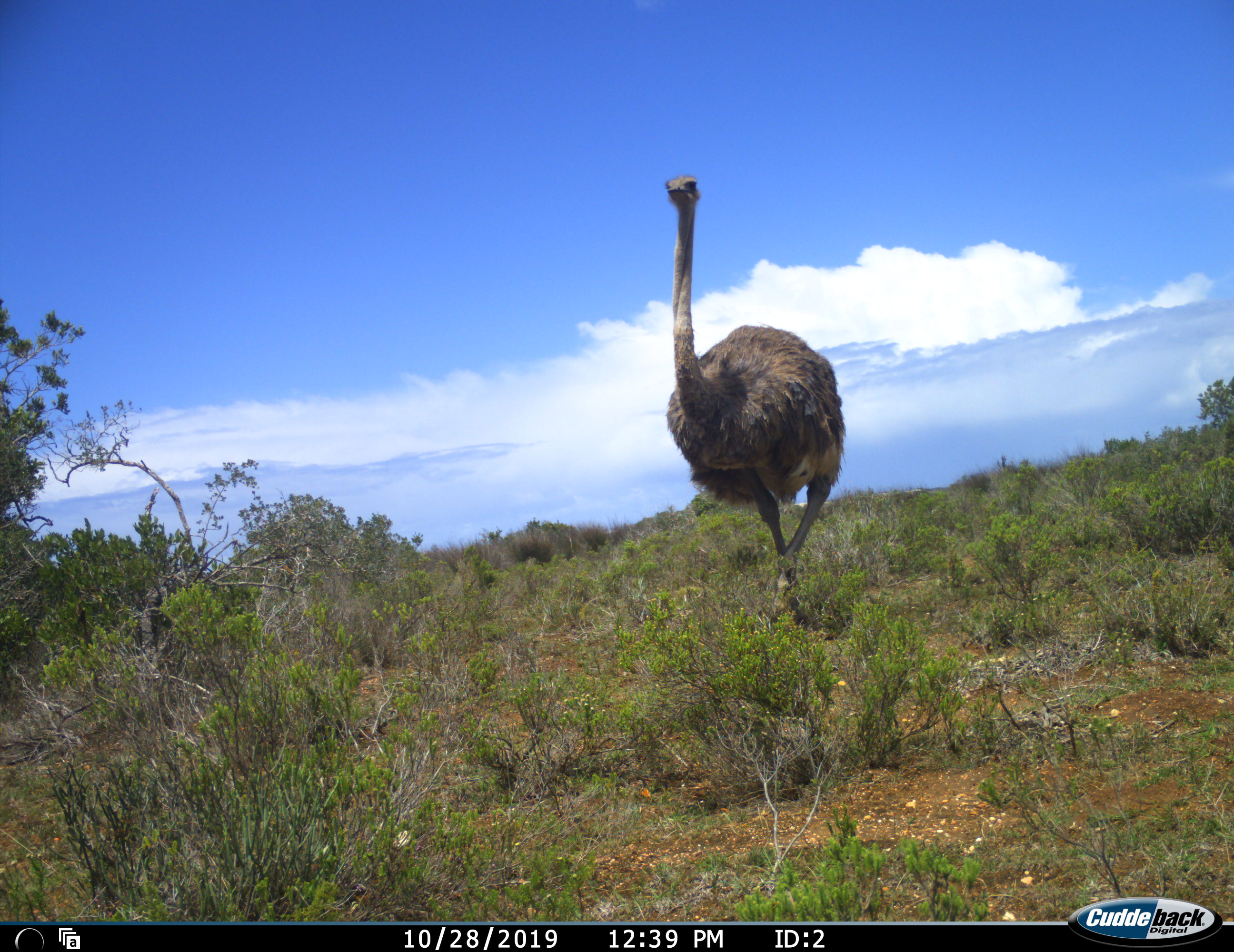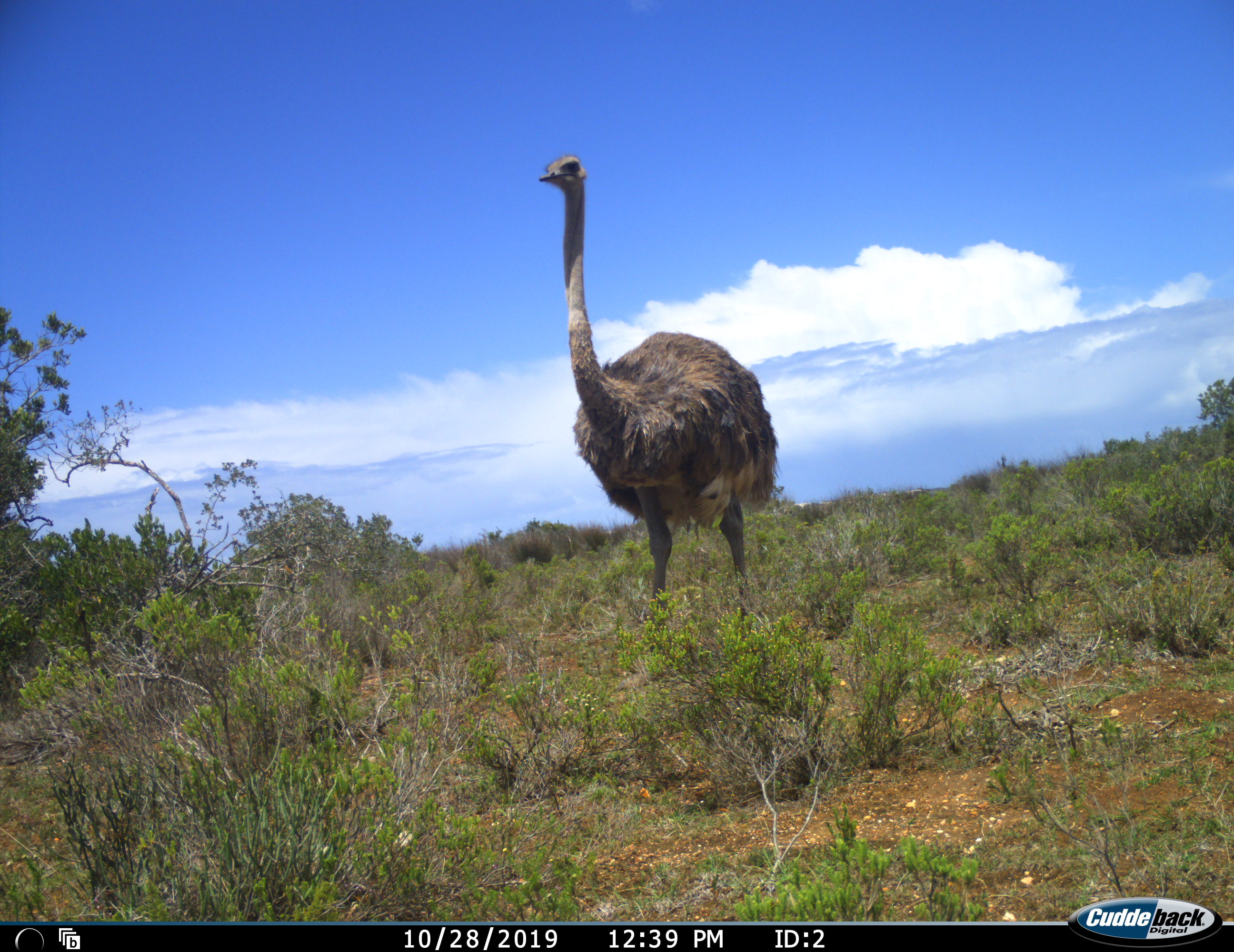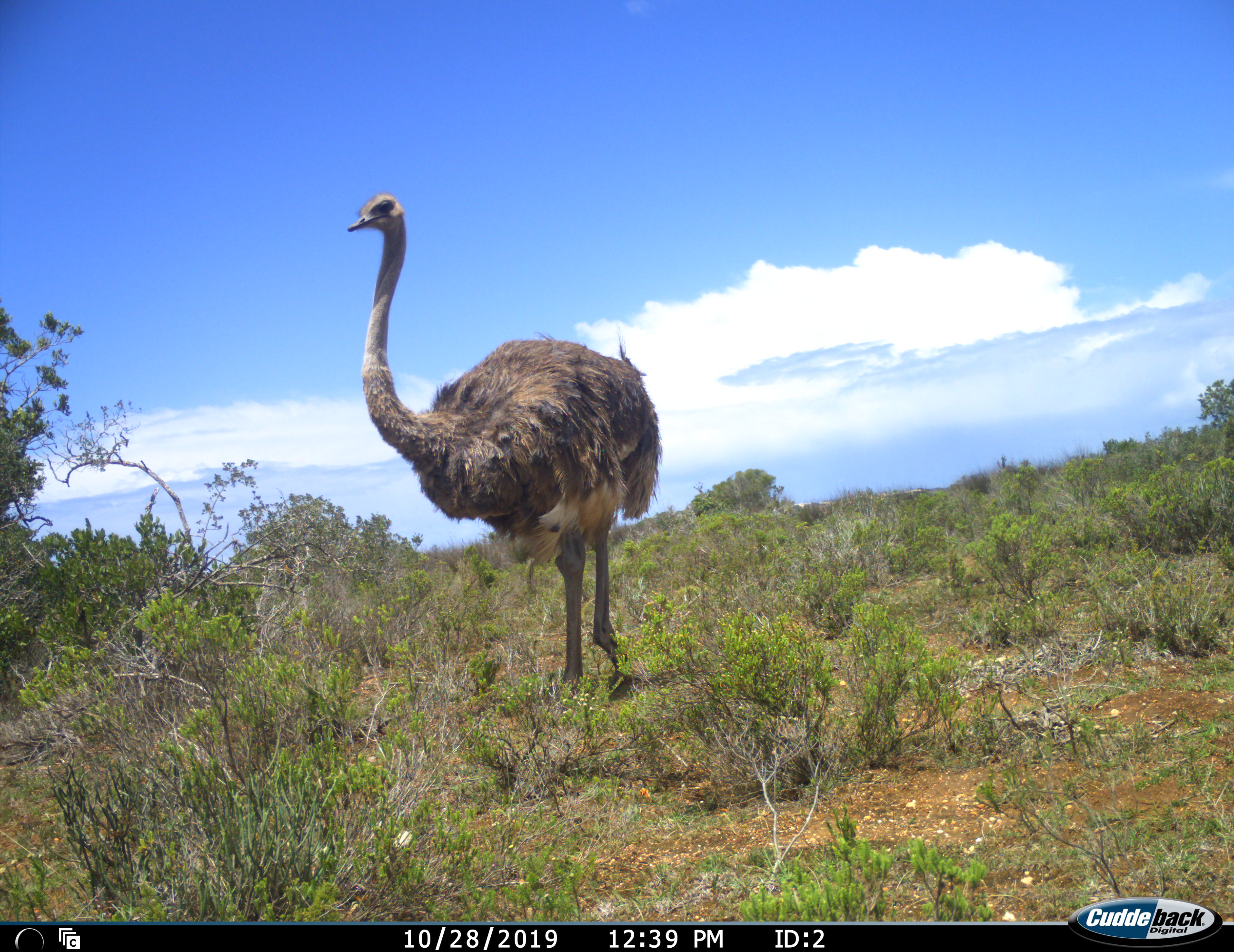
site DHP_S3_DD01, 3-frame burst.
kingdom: Animalia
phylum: Chordata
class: Aves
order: Struthioniformes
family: Struthionidae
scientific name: Struthionidae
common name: ostrich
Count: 1.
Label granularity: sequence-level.